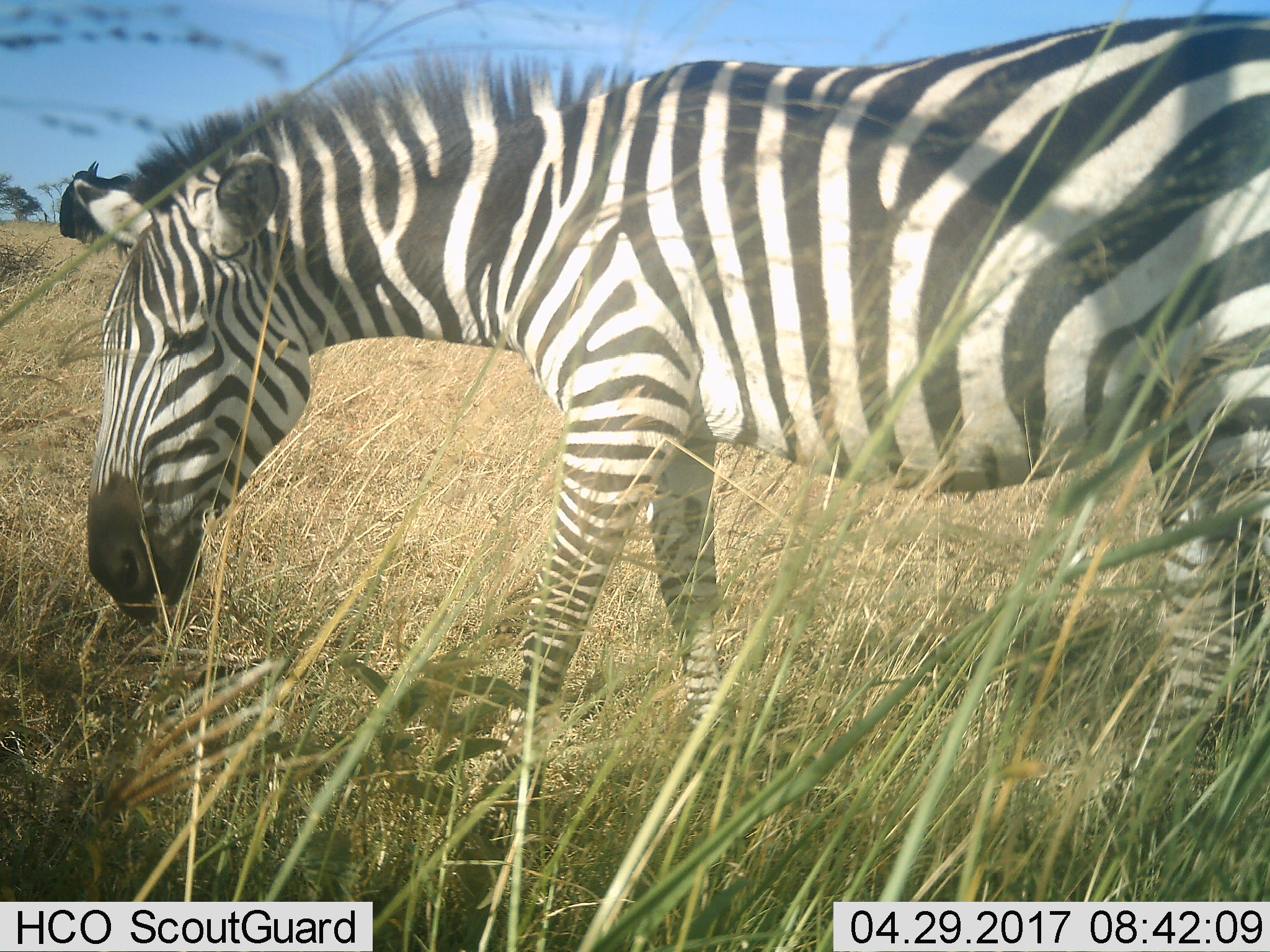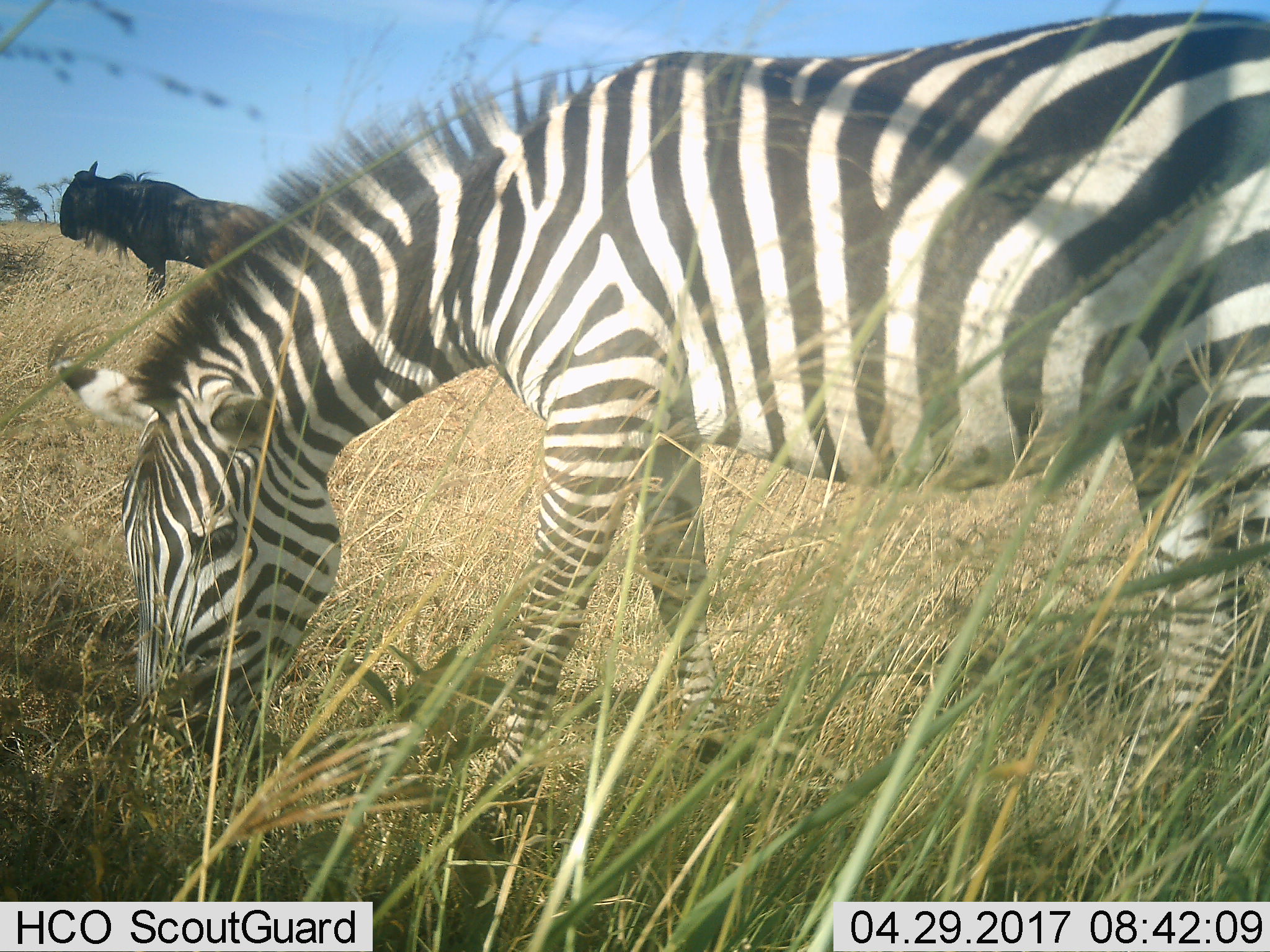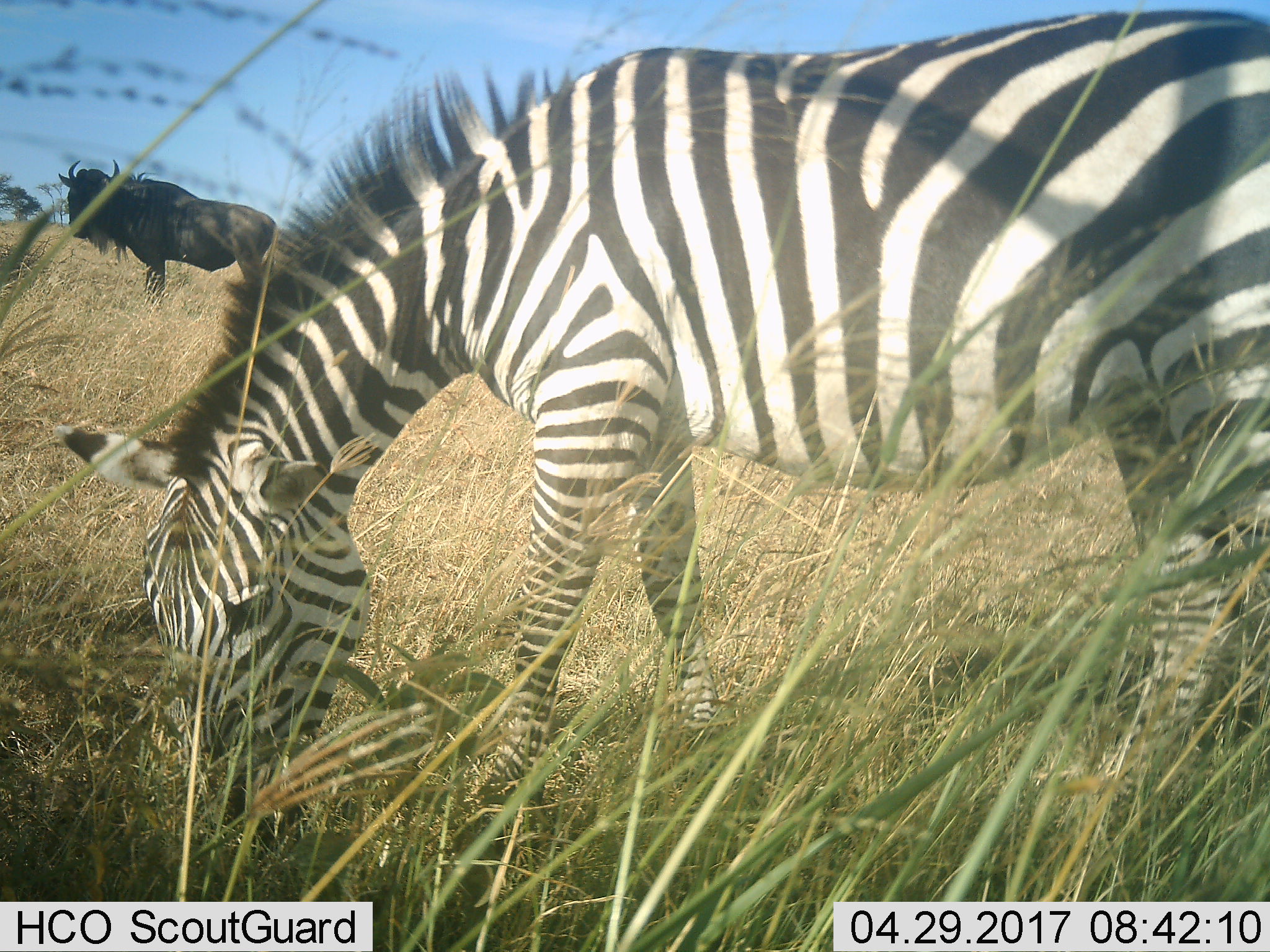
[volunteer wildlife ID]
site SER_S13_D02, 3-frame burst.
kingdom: Animalia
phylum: Chordata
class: Mammalia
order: Perissodactyla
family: Equidae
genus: Equus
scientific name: Equus quagga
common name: plains zebra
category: zebraplains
Zebraplains (plains zebra) (Equus quagga), count 1. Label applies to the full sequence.